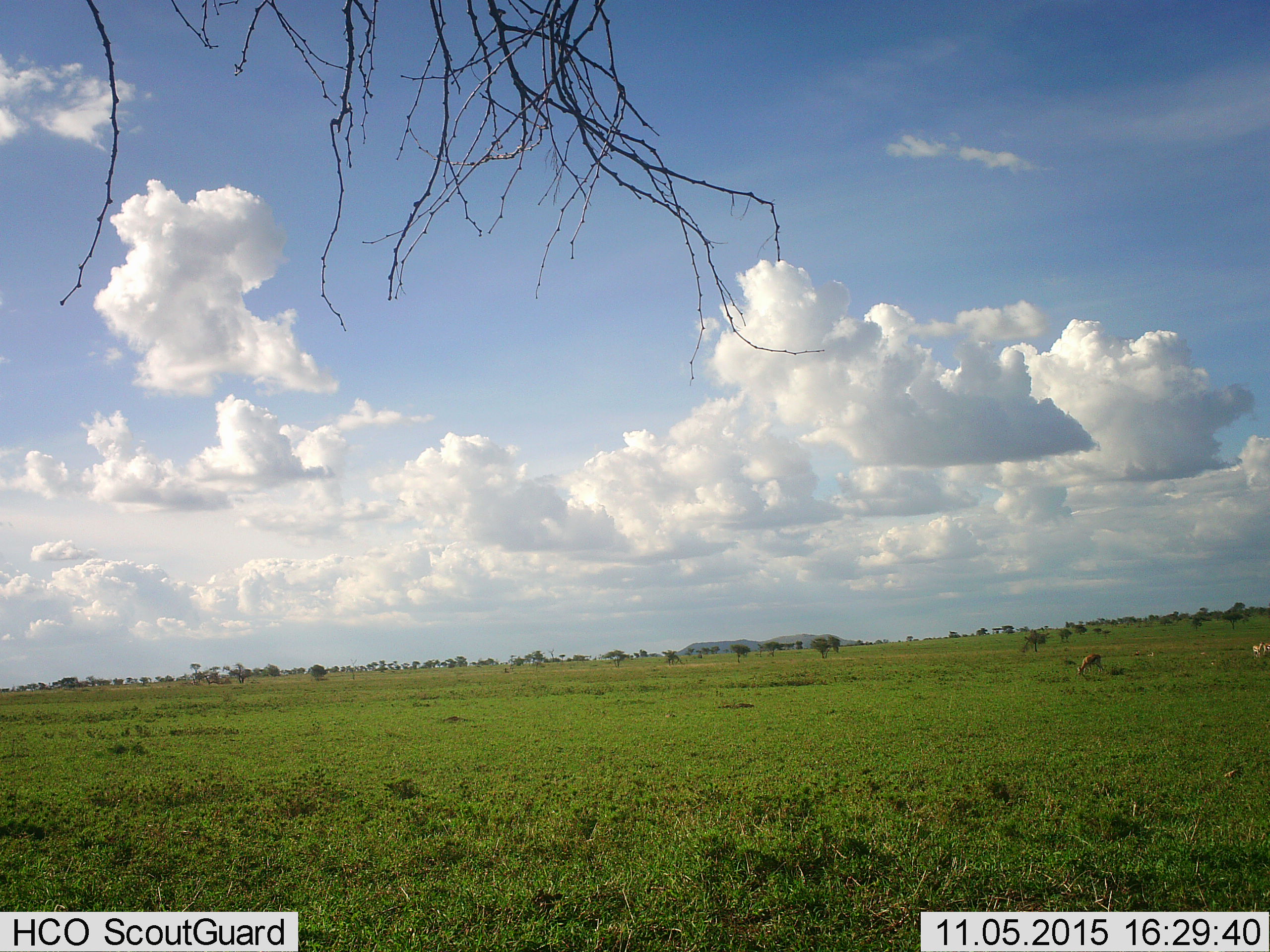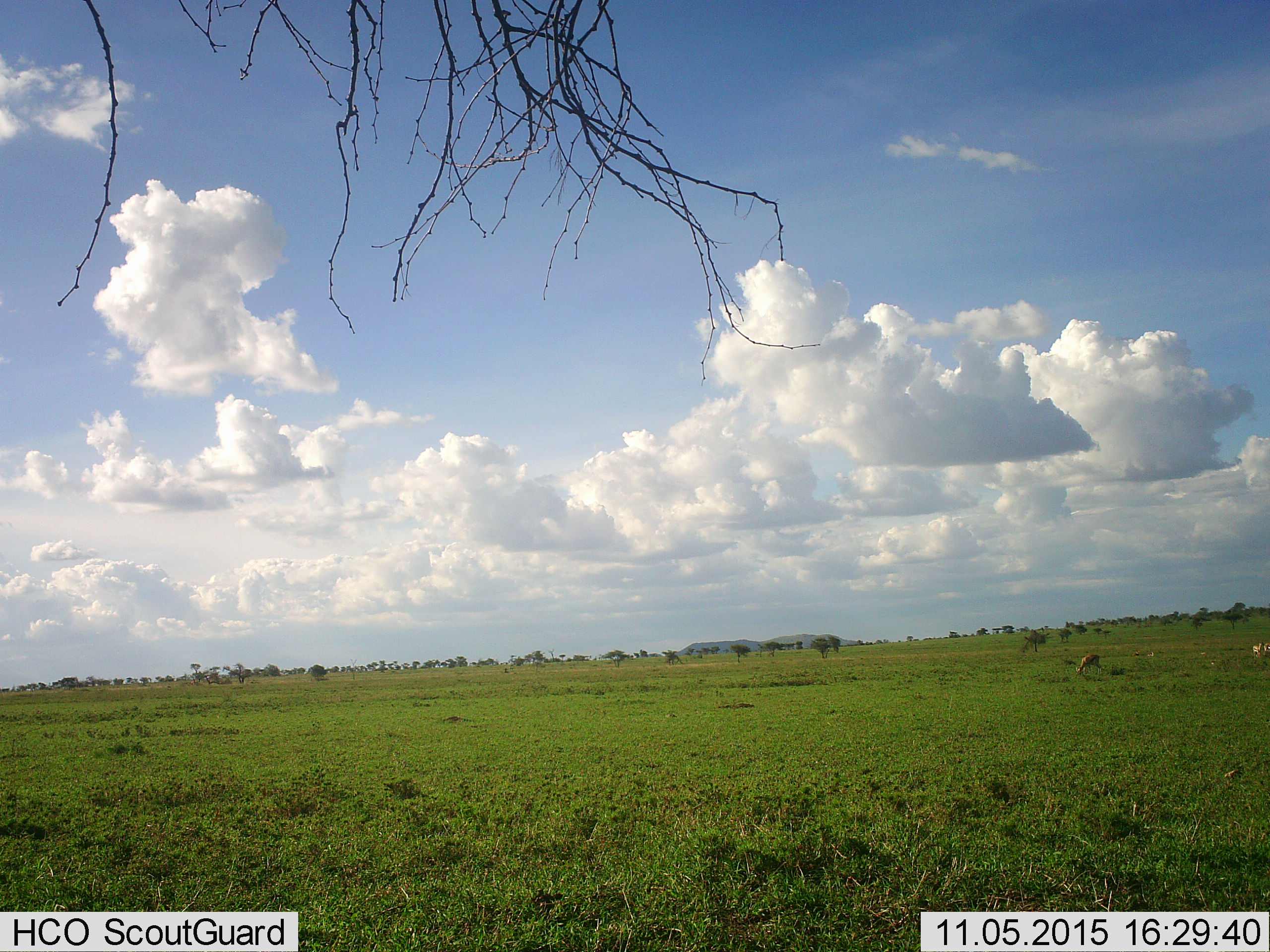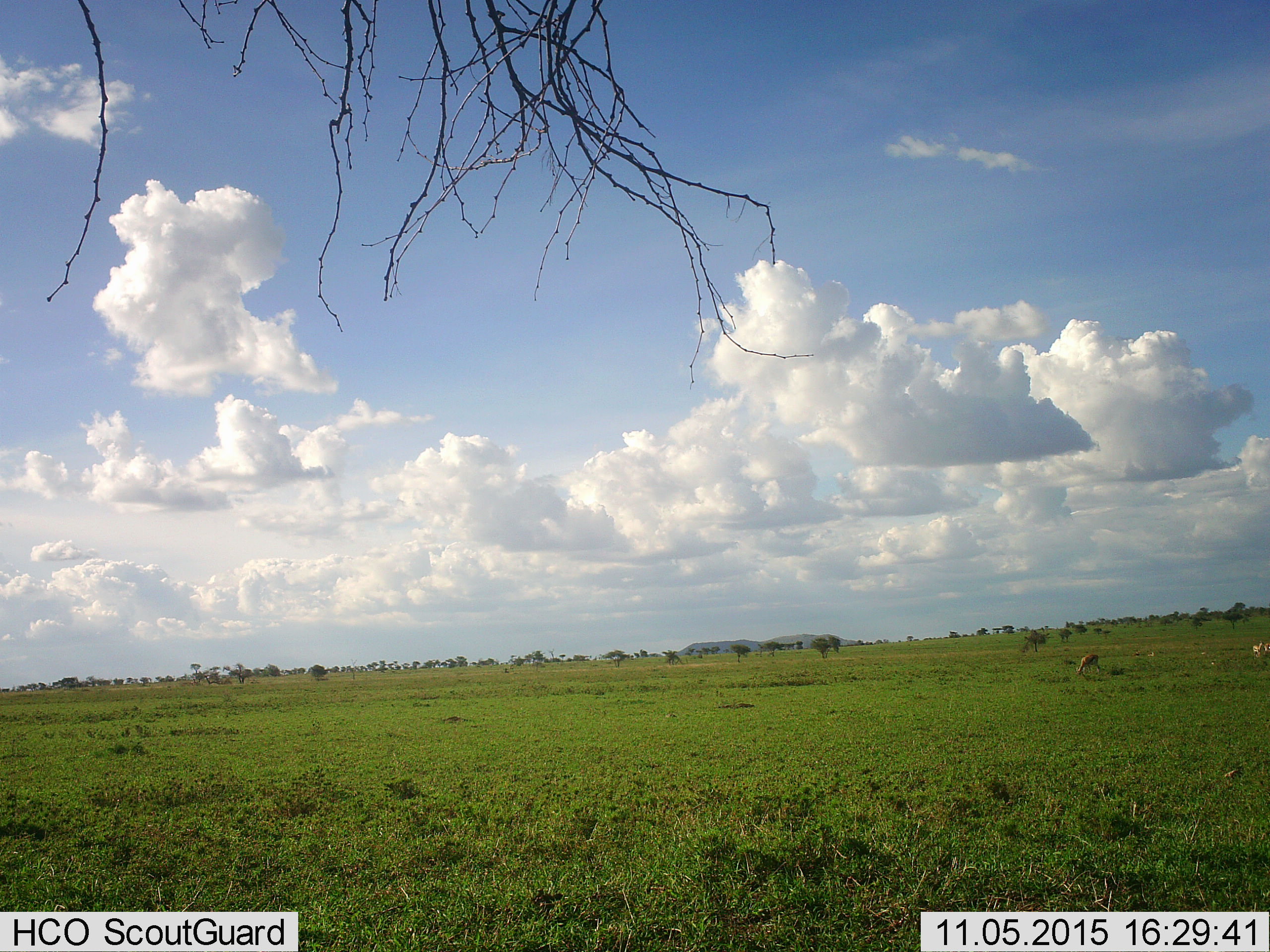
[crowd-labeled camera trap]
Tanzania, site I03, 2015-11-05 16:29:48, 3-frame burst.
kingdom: Animalia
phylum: Chordata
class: Mammalia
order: Artiodactyla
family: Bovidae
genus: Eudorcas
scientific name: Eudorcas thomsonii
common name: thomson's gazelle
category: gazellethomsons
Gazellethomsons (thomson's gazelle) (Eudorcas thomsonii), count 3. Behavior (volunteer vote fractions): standing 50%, resting 0%, moving 0%, interacting 0%. Young present (vote fraction): 0%. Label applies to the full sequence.